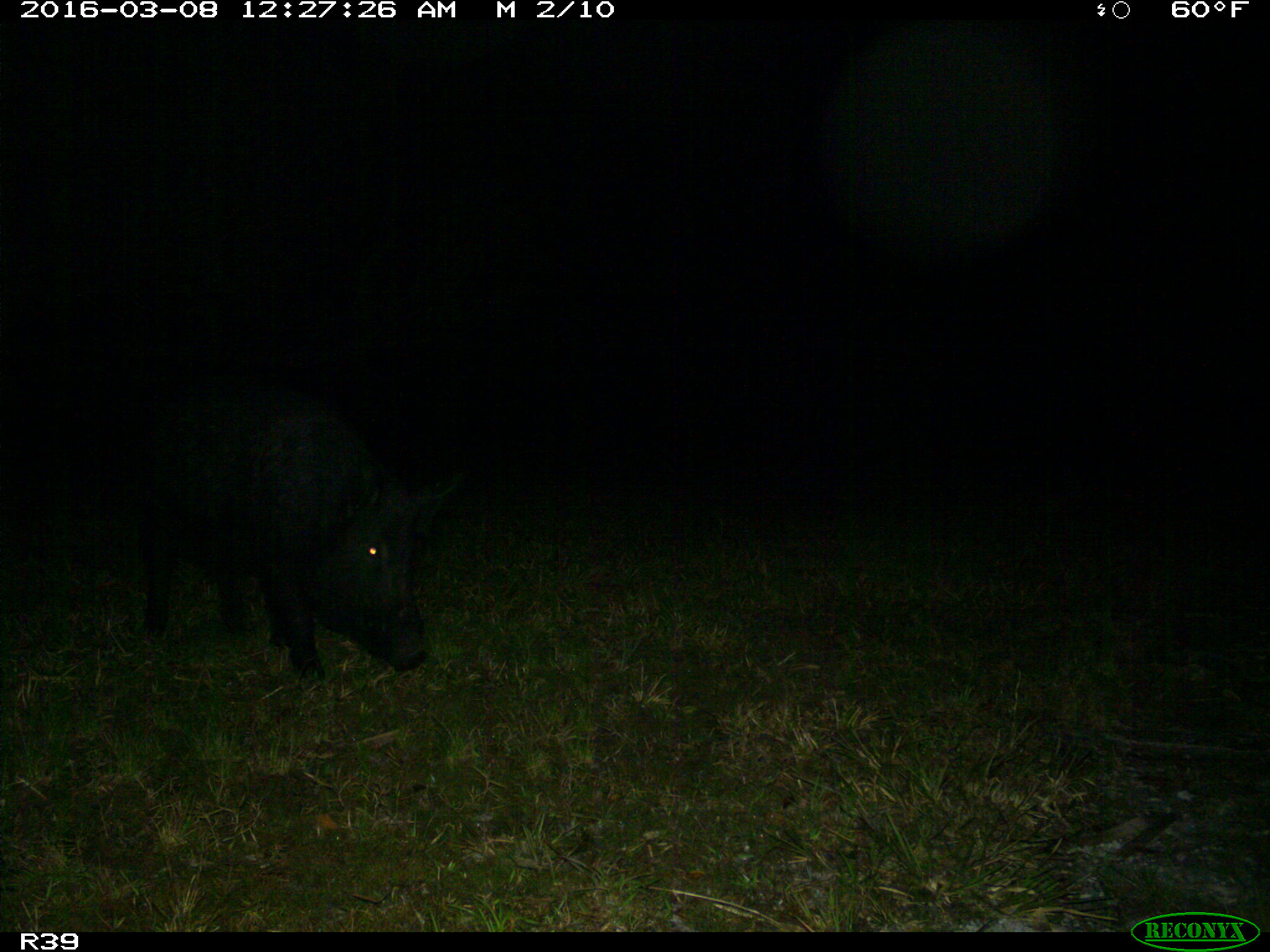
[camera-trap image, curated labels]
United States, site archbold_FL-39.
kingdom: Animalia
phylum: Chordata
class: Mammalia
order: Artiodactyla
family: Suidae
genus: Sus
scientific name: Sus scrofa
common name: wild boar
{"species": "Sus scrofa (wild boar)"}